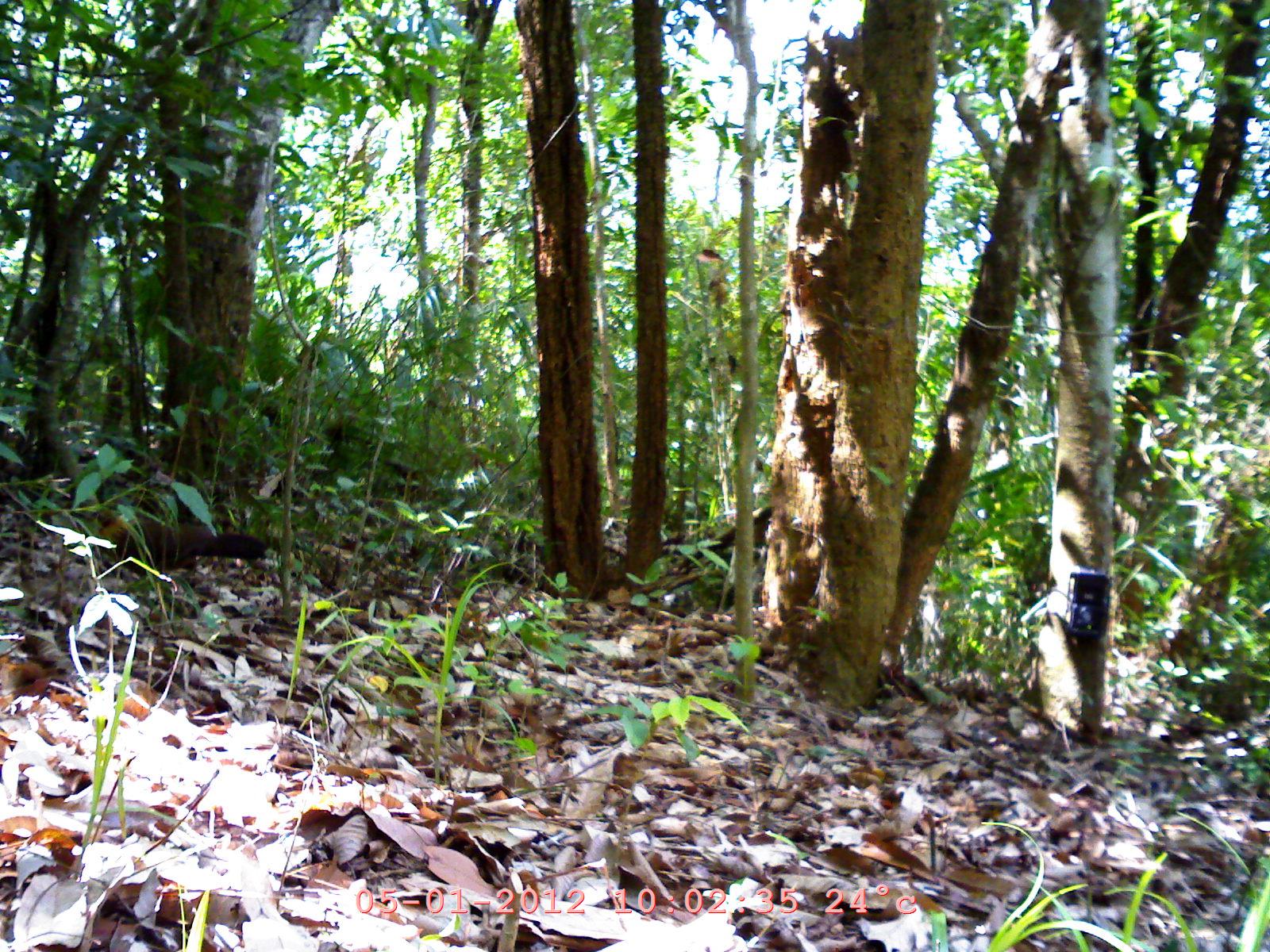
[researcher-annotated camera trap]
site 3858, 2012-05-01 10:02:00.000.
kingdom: Animalia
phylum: Chordata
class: Aves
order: Galliformes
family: Phasianidae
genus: Gallus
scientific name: Gallus gallus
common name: red junglefowl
Gallus gallus (red junglefowl), count 1.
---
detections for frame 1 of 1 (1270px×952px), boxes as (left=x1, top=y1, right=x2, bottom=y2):
gallus gallus: (left=83, top=503, right=268, bottom=584)